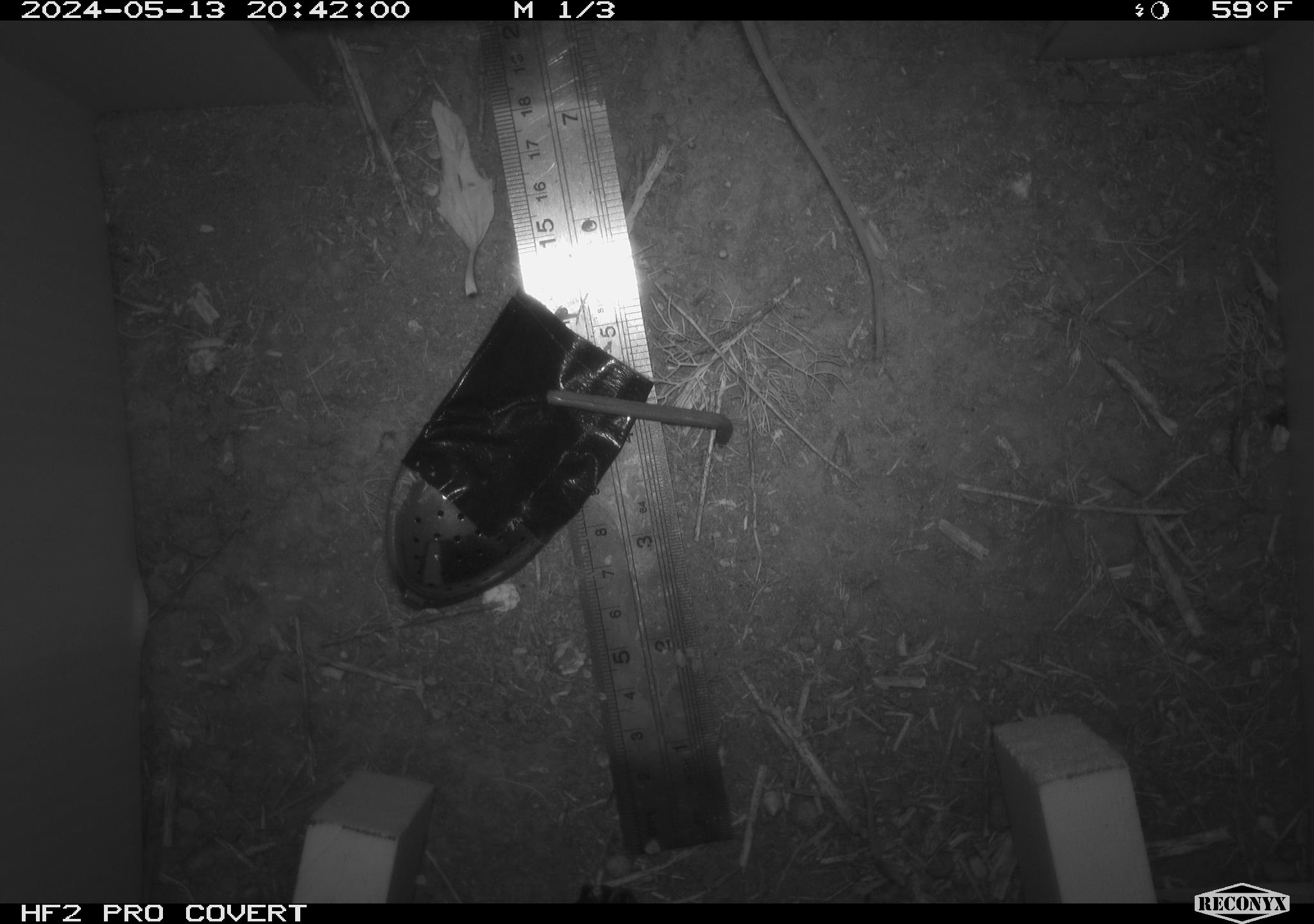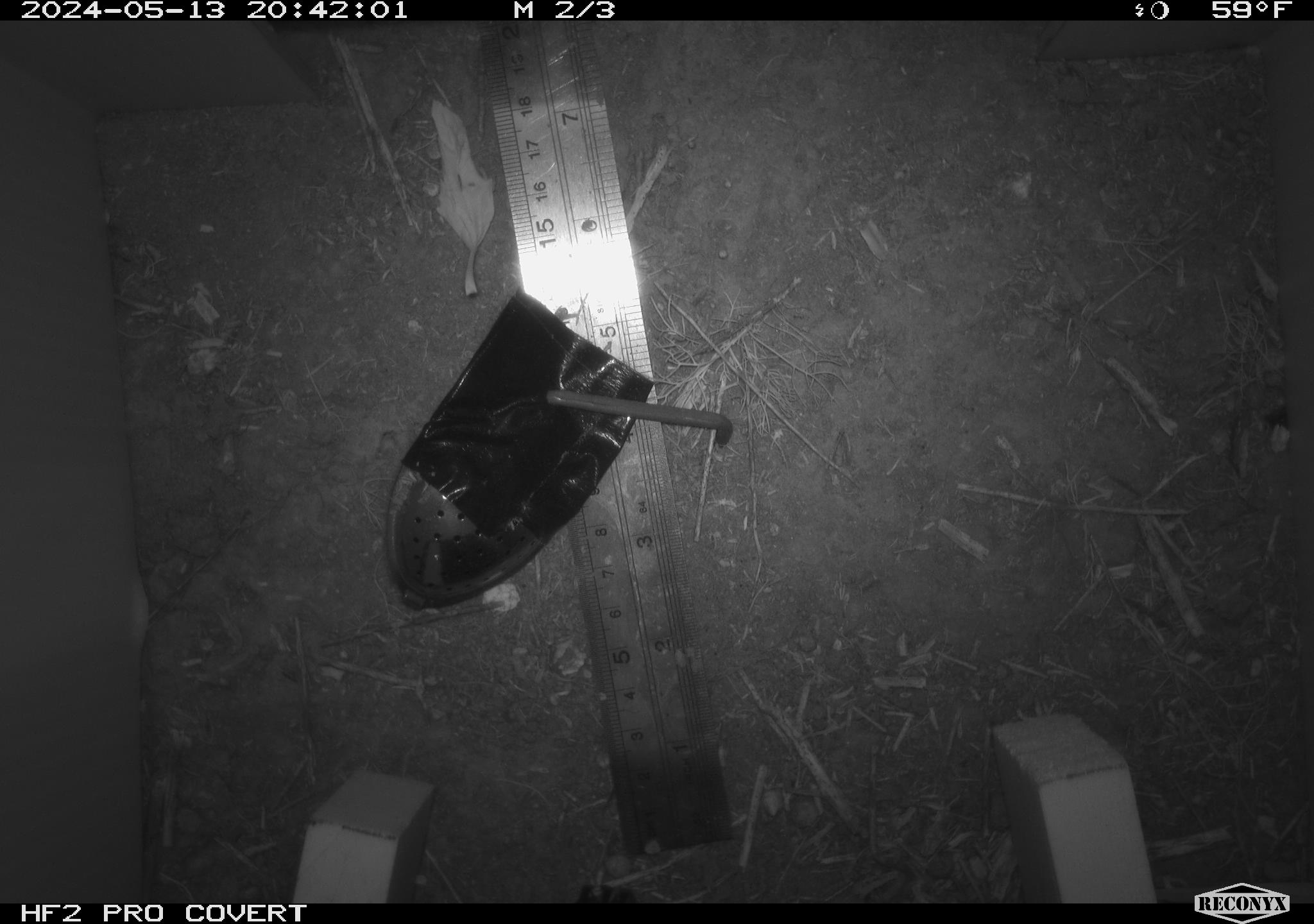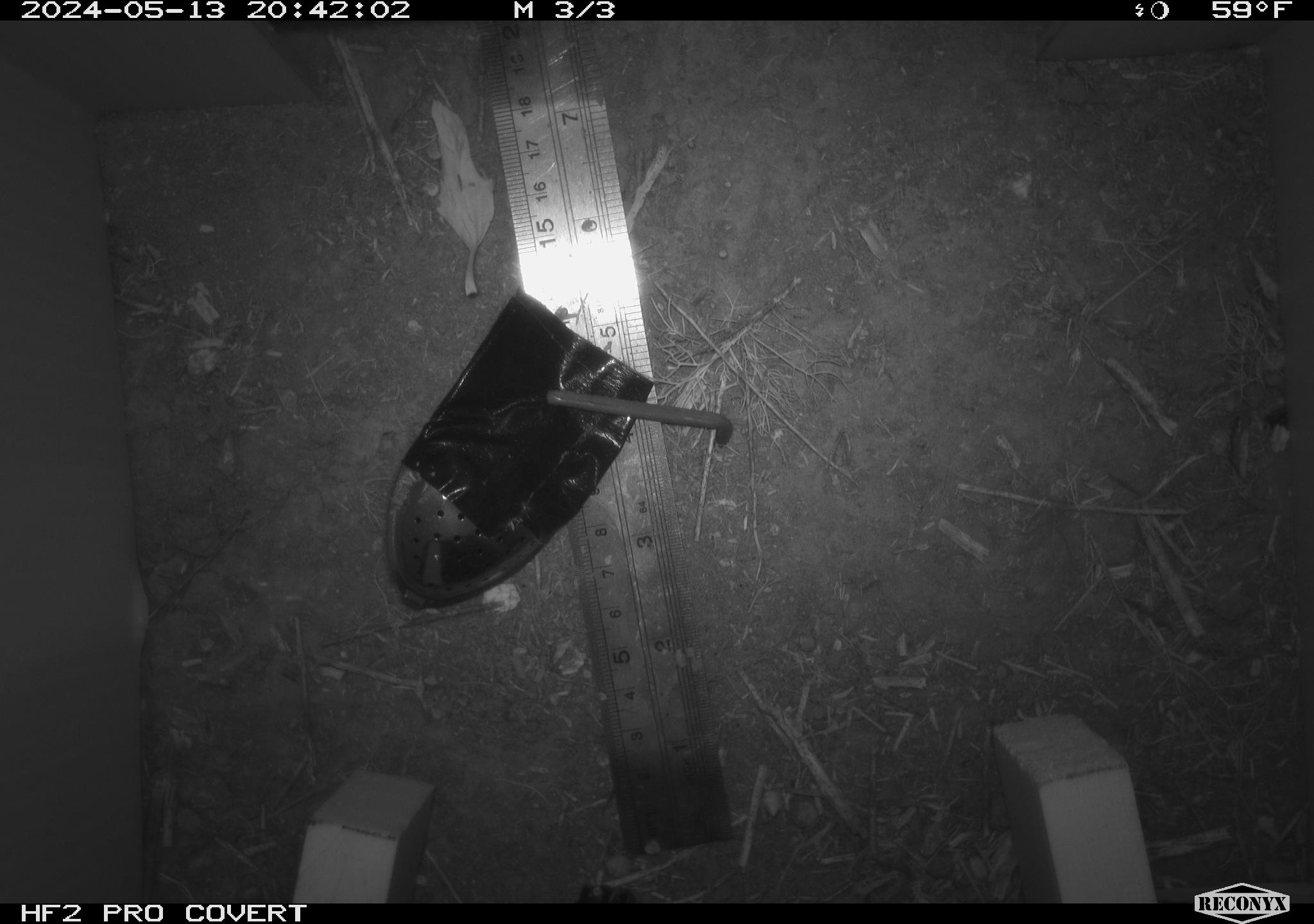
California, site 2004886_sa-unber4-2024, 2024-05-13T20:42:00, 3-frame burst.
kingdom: Animalia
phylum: Chordata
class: Mammalia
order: Rodentia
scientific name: Rodentia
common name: mouse species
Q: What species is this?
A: Mouse species (Rodentia).